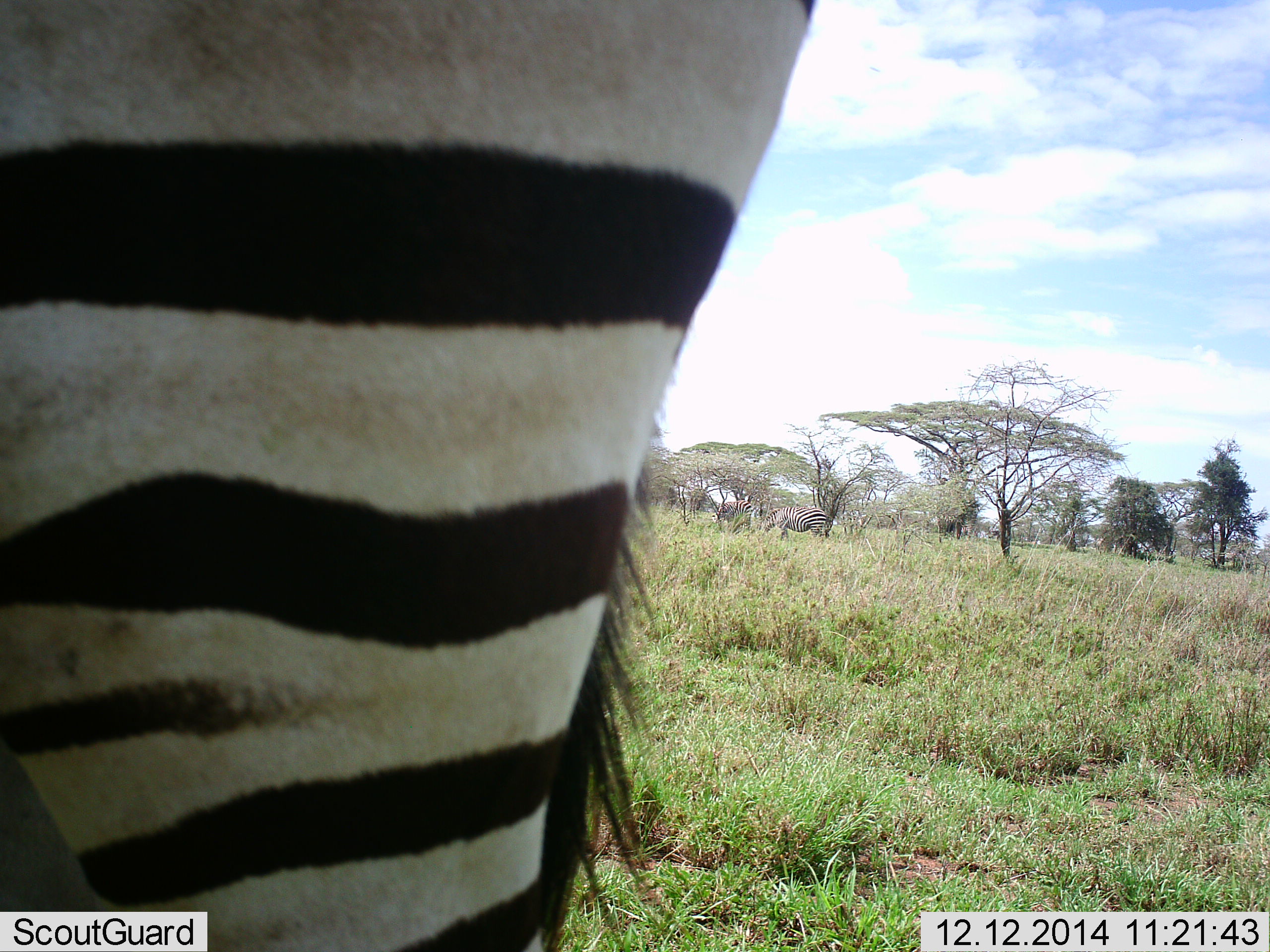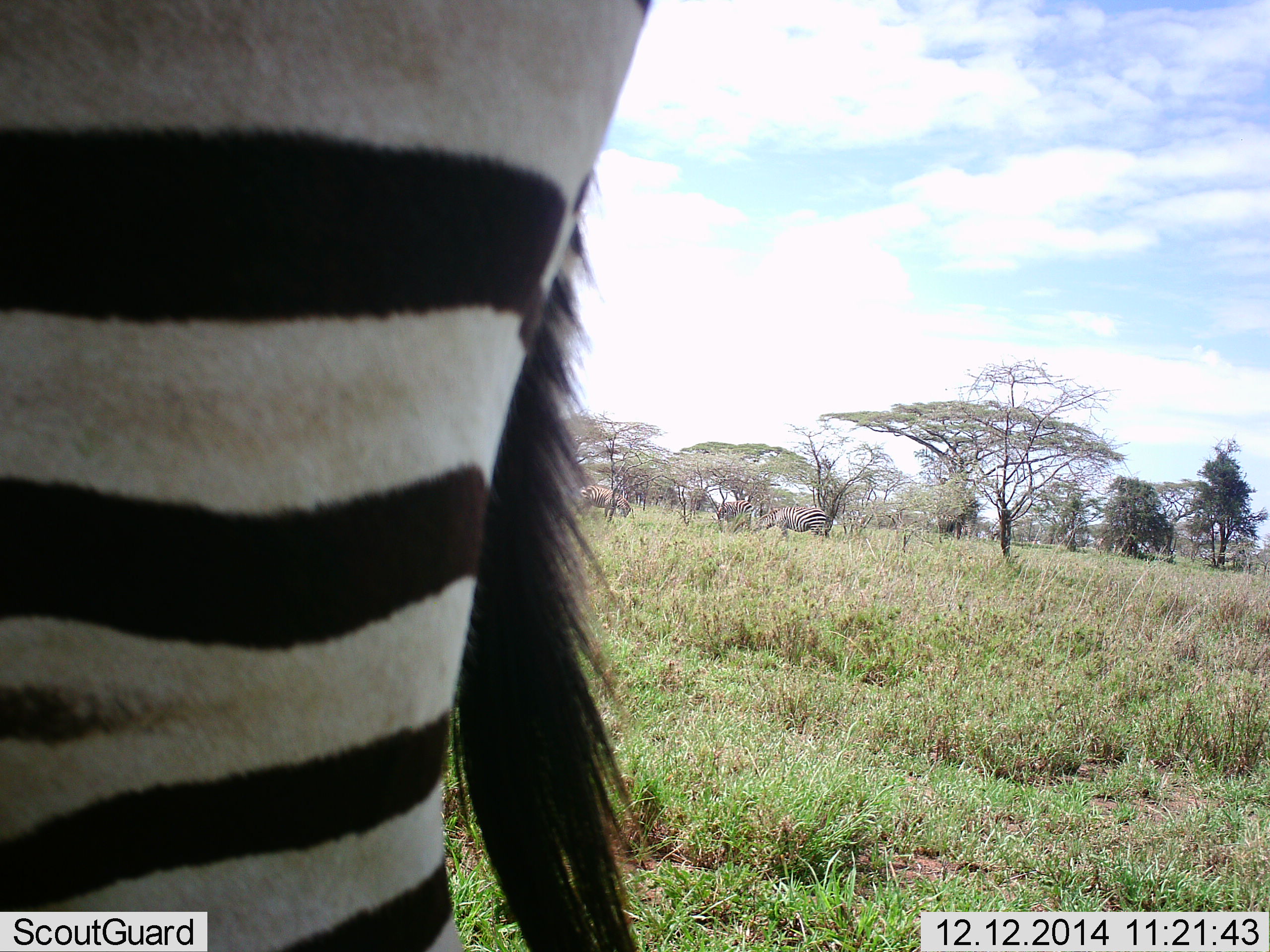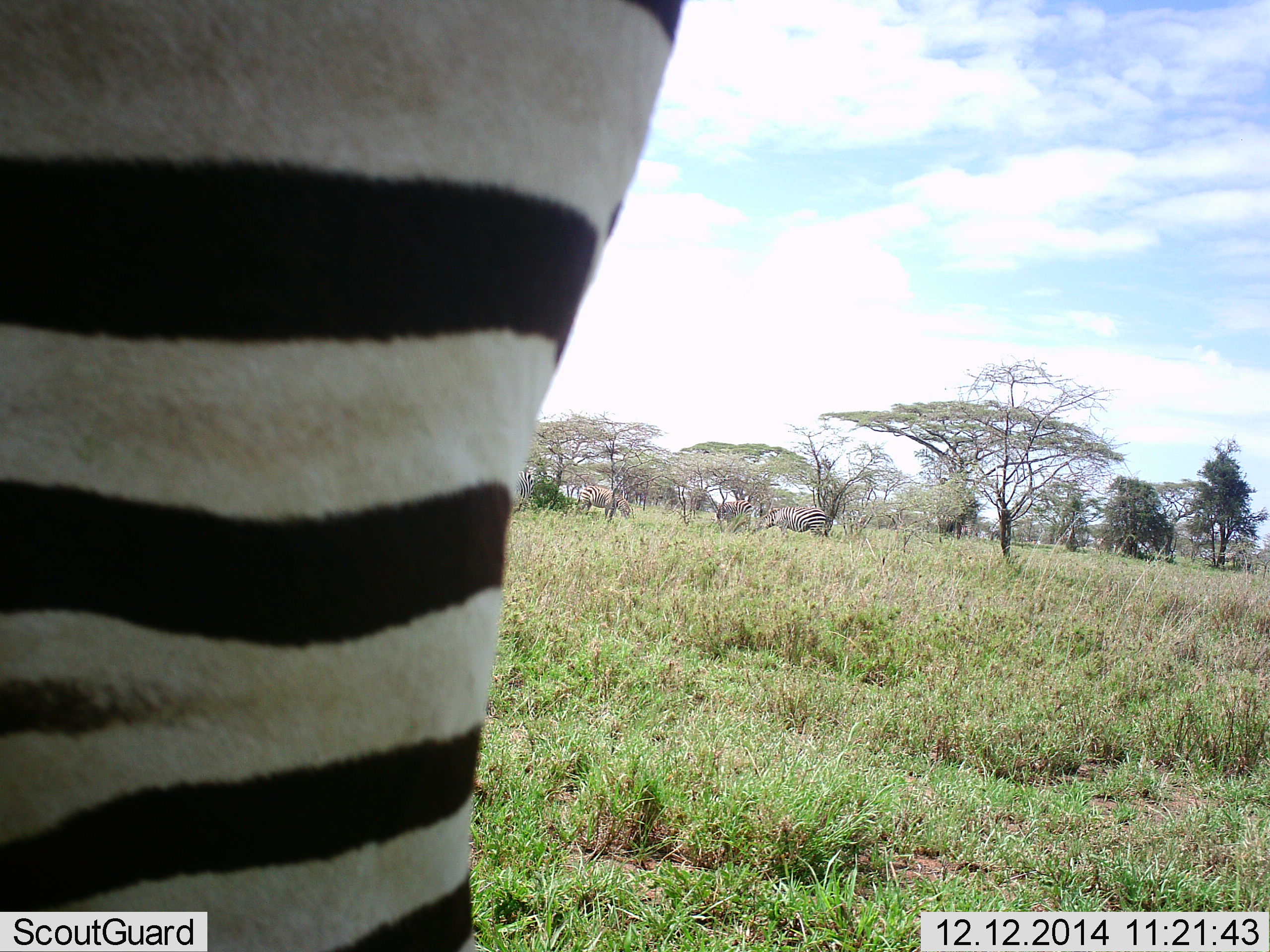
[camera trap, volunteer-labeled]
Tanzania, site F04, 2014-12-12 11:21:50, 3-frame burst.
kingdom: Animalia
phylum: Chordata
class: Mammalia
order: Perissodactyla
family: Equidae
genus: Equus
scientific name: Equus quagga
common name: plains zebra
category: zebra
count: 3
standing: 70%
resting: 0%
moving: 30%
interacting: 0%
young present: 0%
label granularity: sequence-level